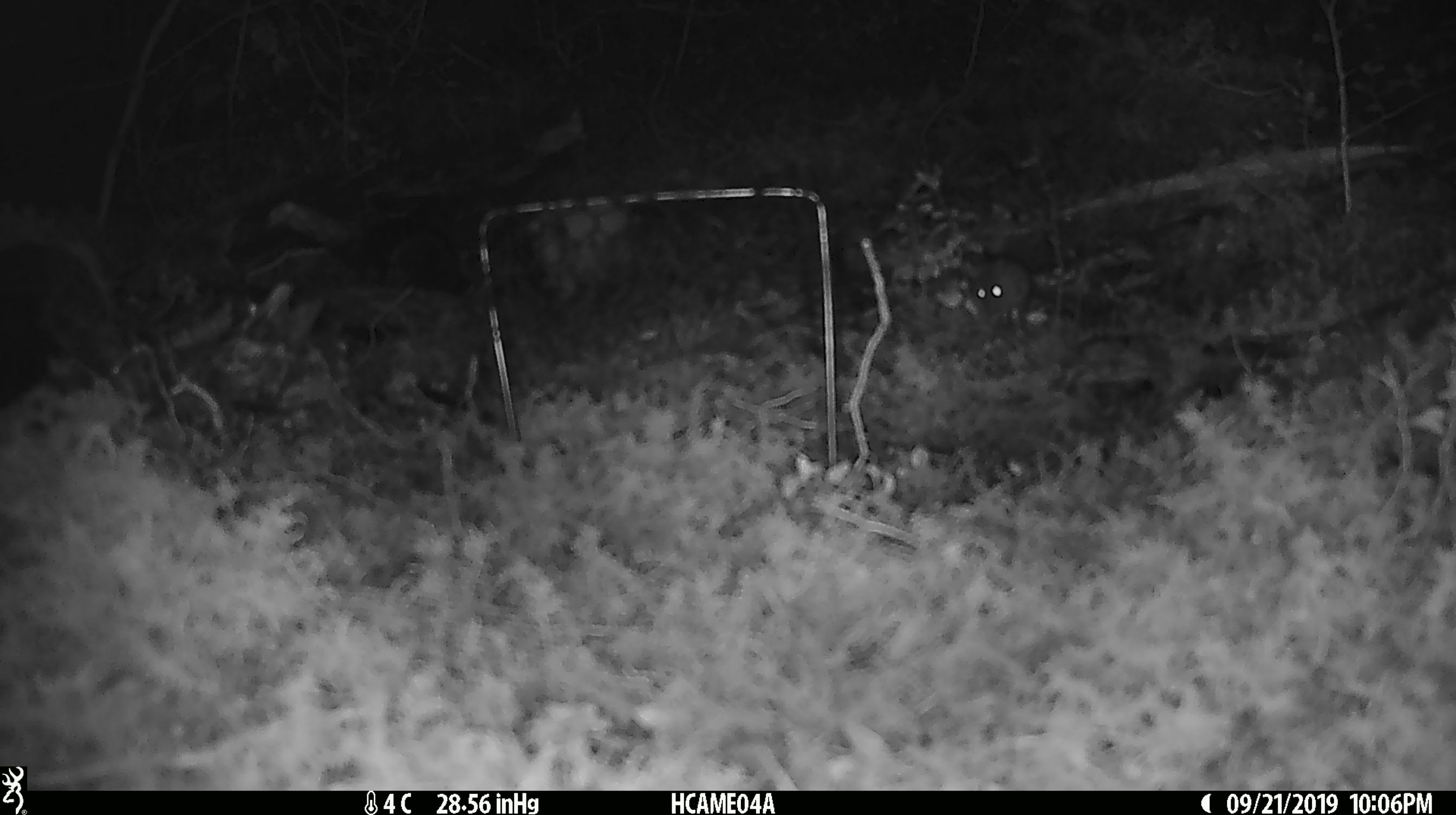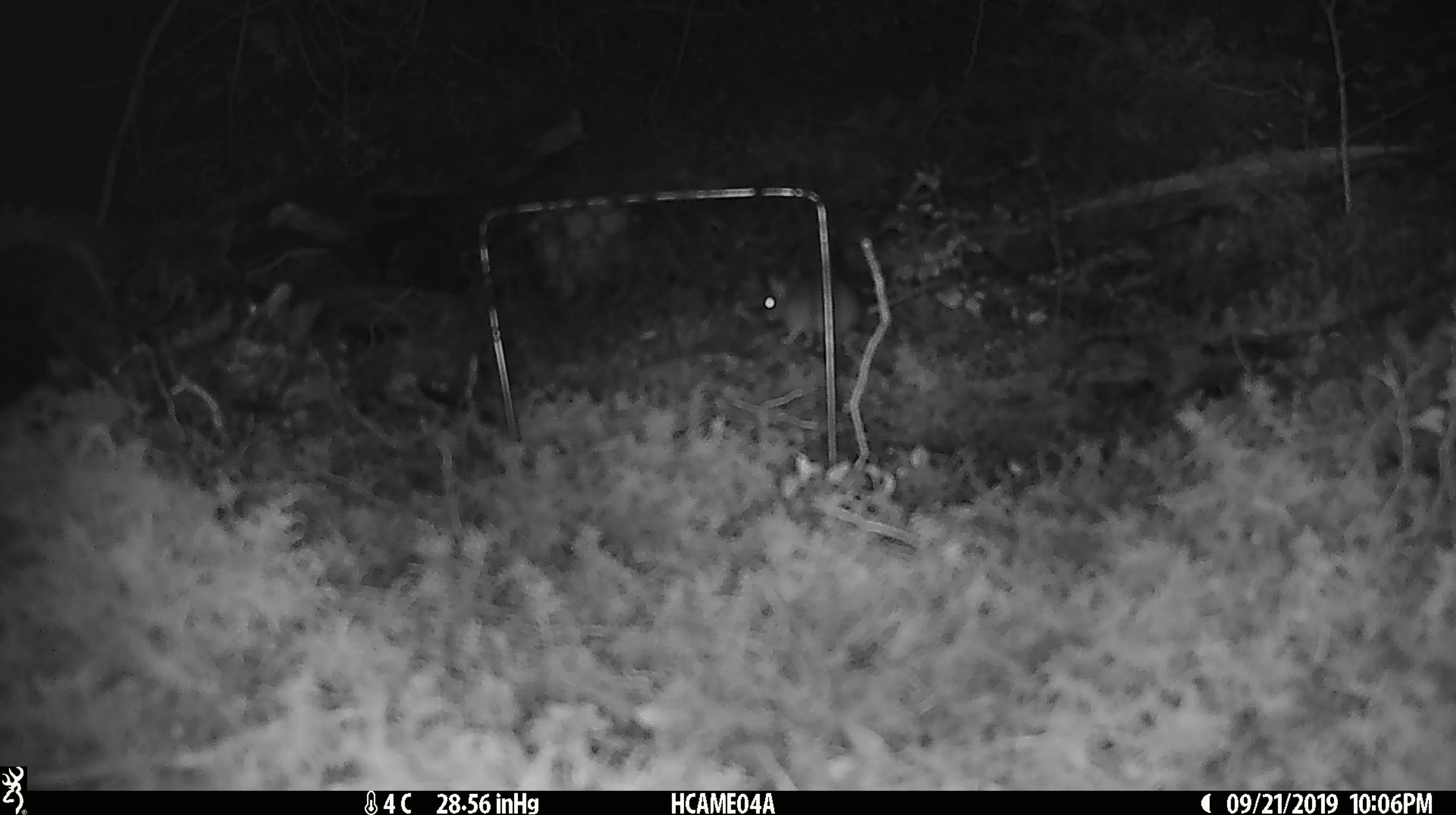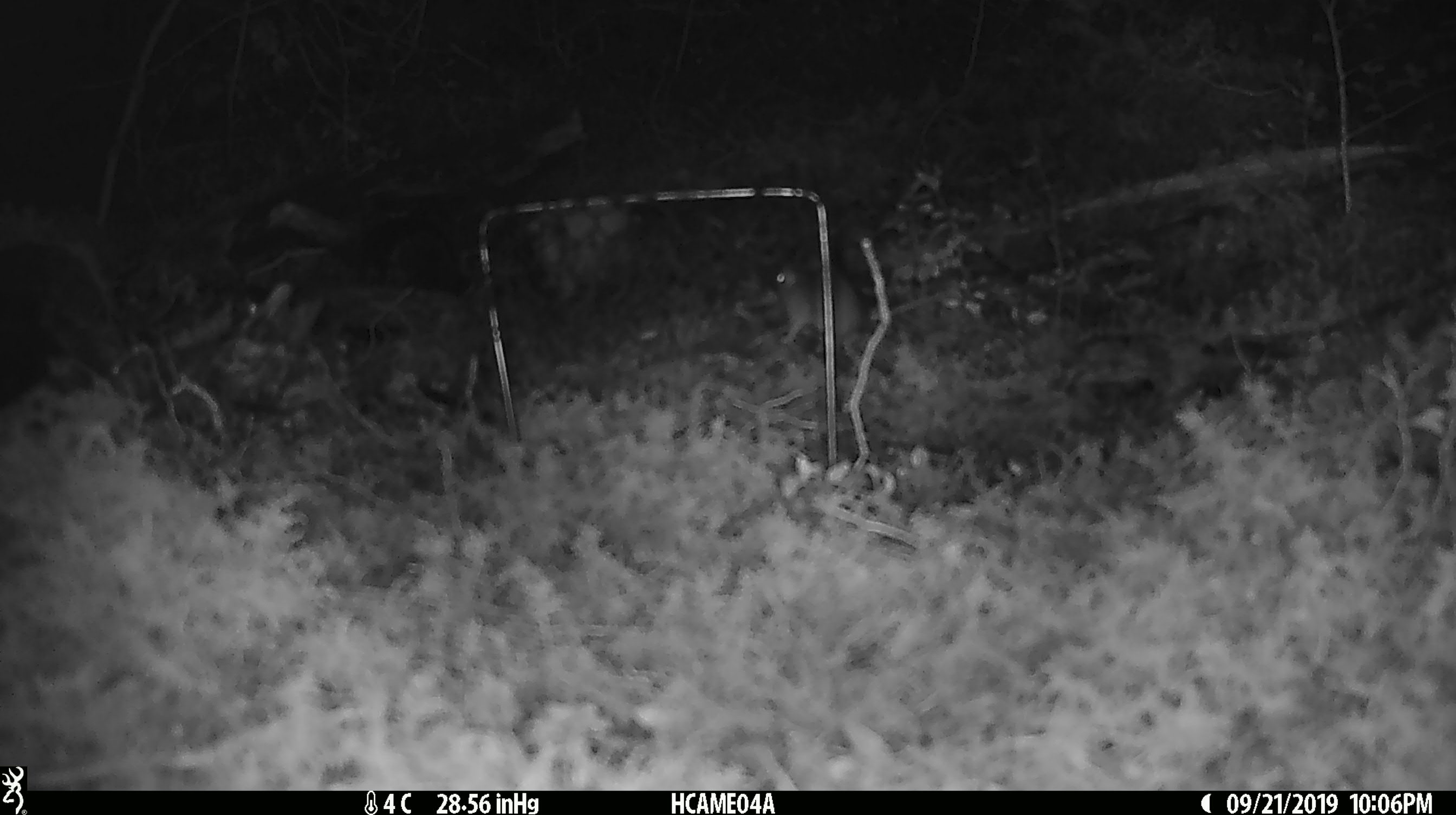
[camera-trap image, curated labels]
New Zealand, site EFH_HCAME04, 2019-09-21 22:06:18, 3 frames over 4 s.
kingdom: Animalia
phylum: Chordata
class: Mammalia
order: Rodentia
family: Muridae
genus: Mus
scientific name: Mus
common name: mouse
Mouse (Mus).